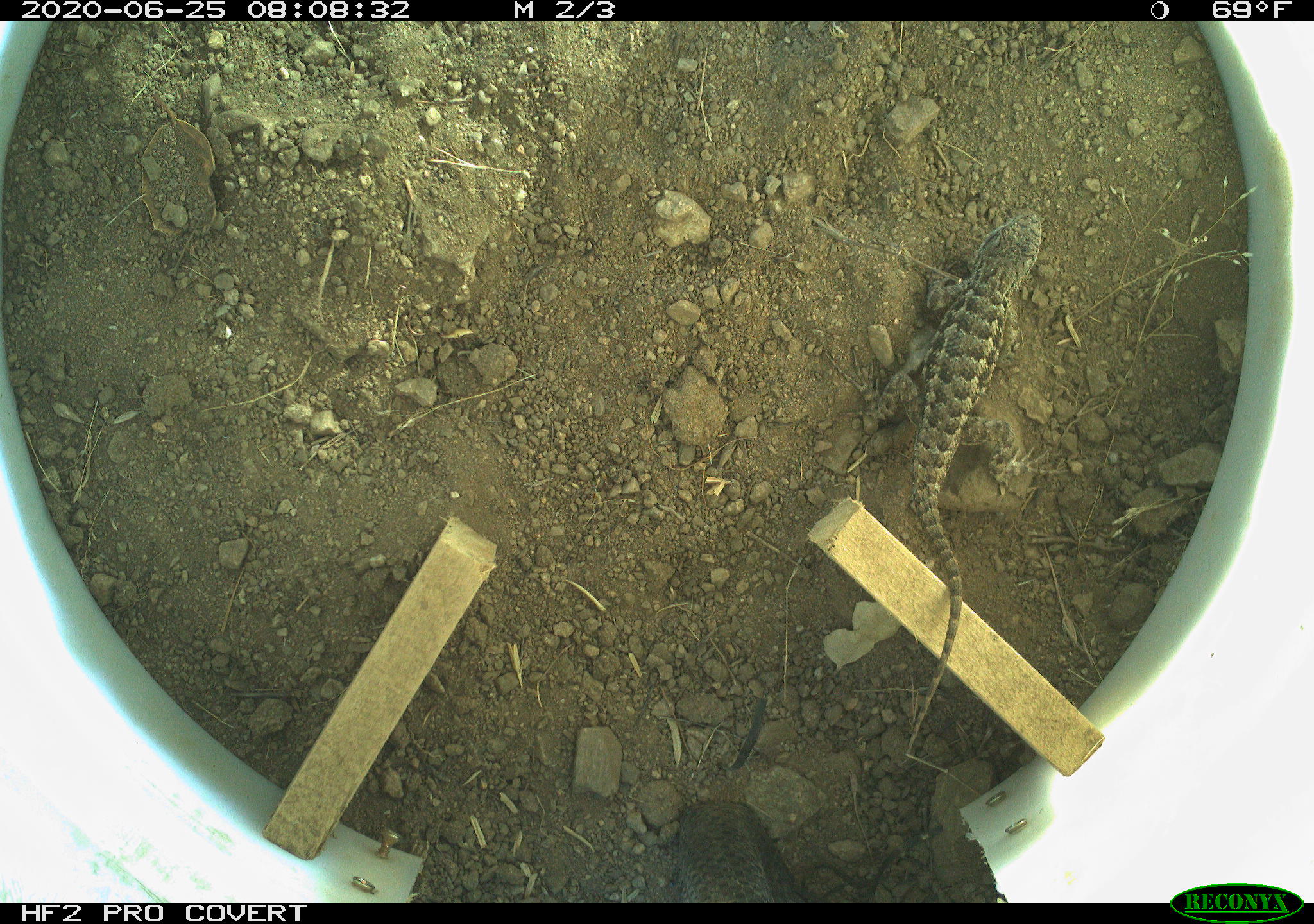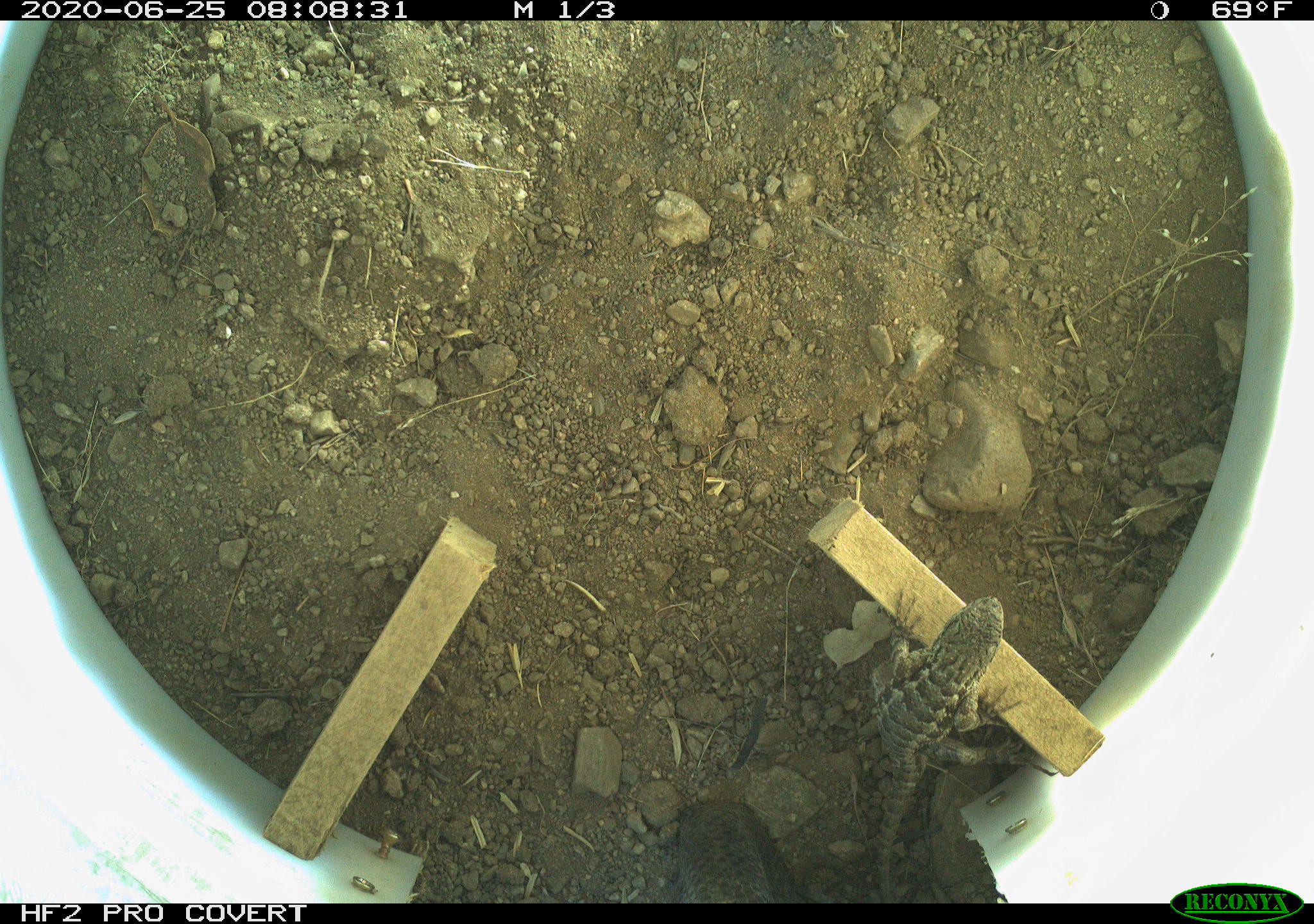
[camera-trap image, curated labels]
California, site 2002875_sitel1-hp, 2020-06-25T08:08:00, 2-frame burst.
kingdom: Animalia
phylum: Chordata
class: Reptilia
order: Squamata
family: Phrynosomatidae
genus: Sceloporus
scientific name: Sceloporus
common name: spiny lizards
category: sceloporus species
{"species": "sceloporus species (spiny lizards) (Sceloporus)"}